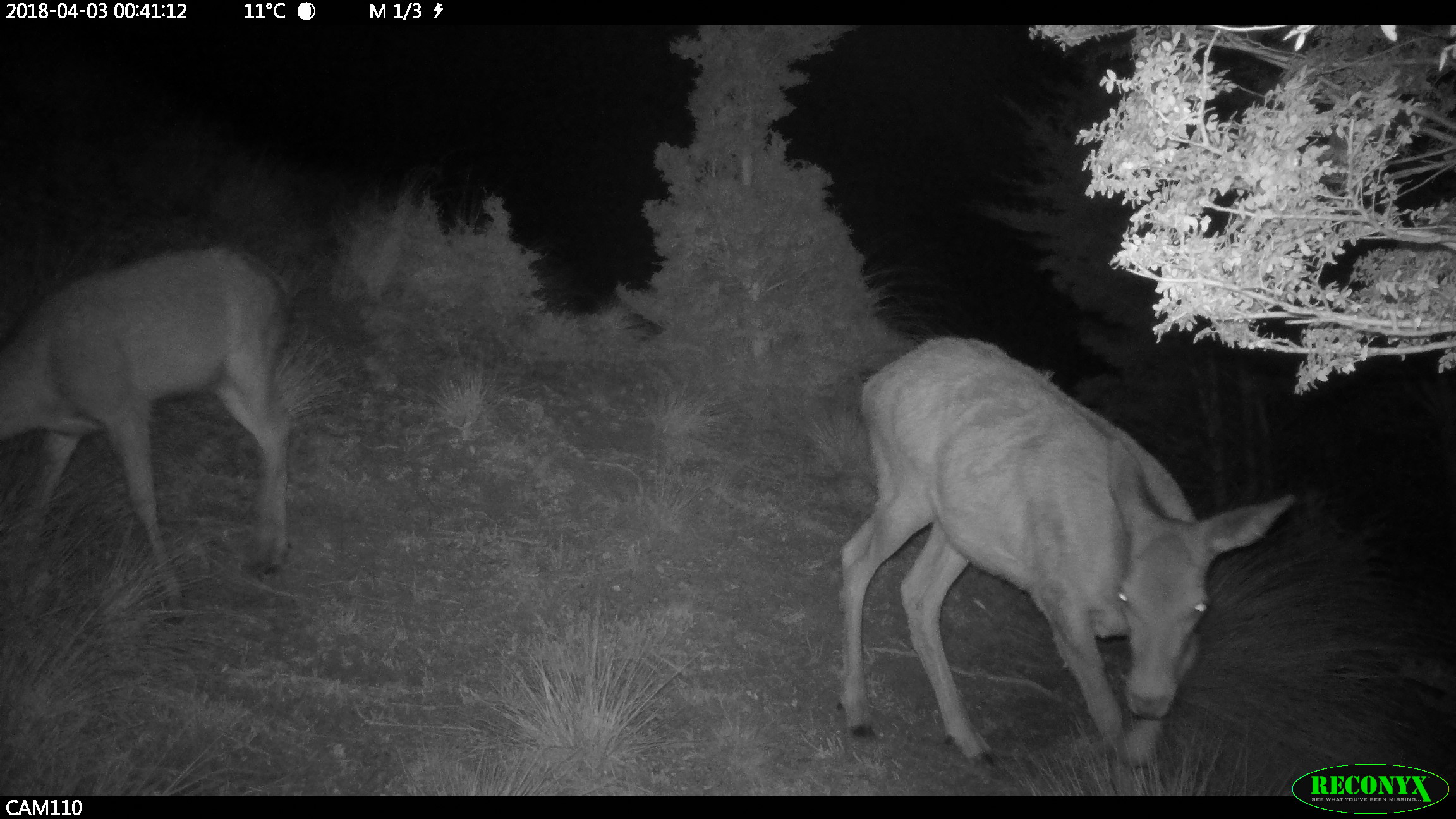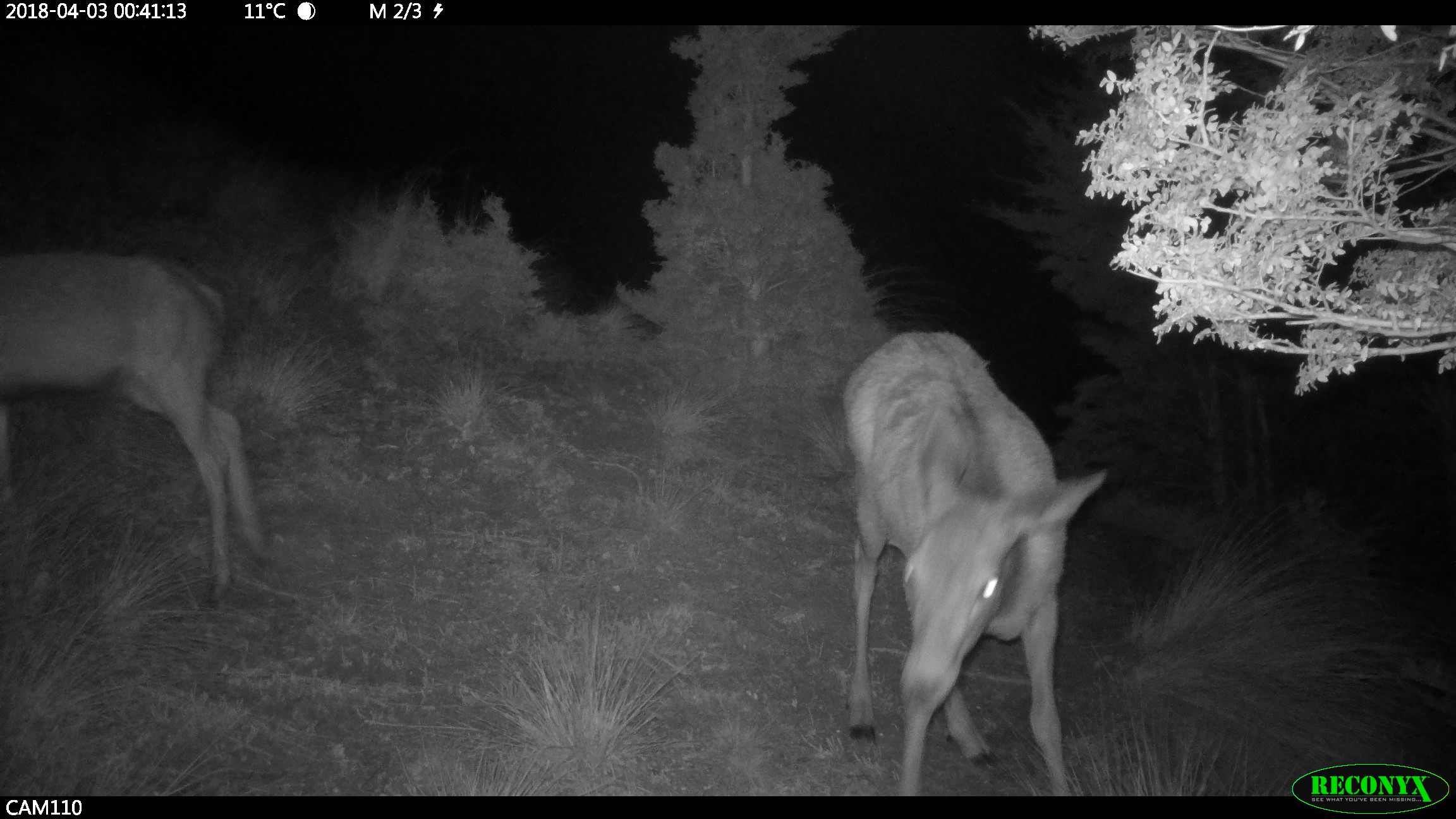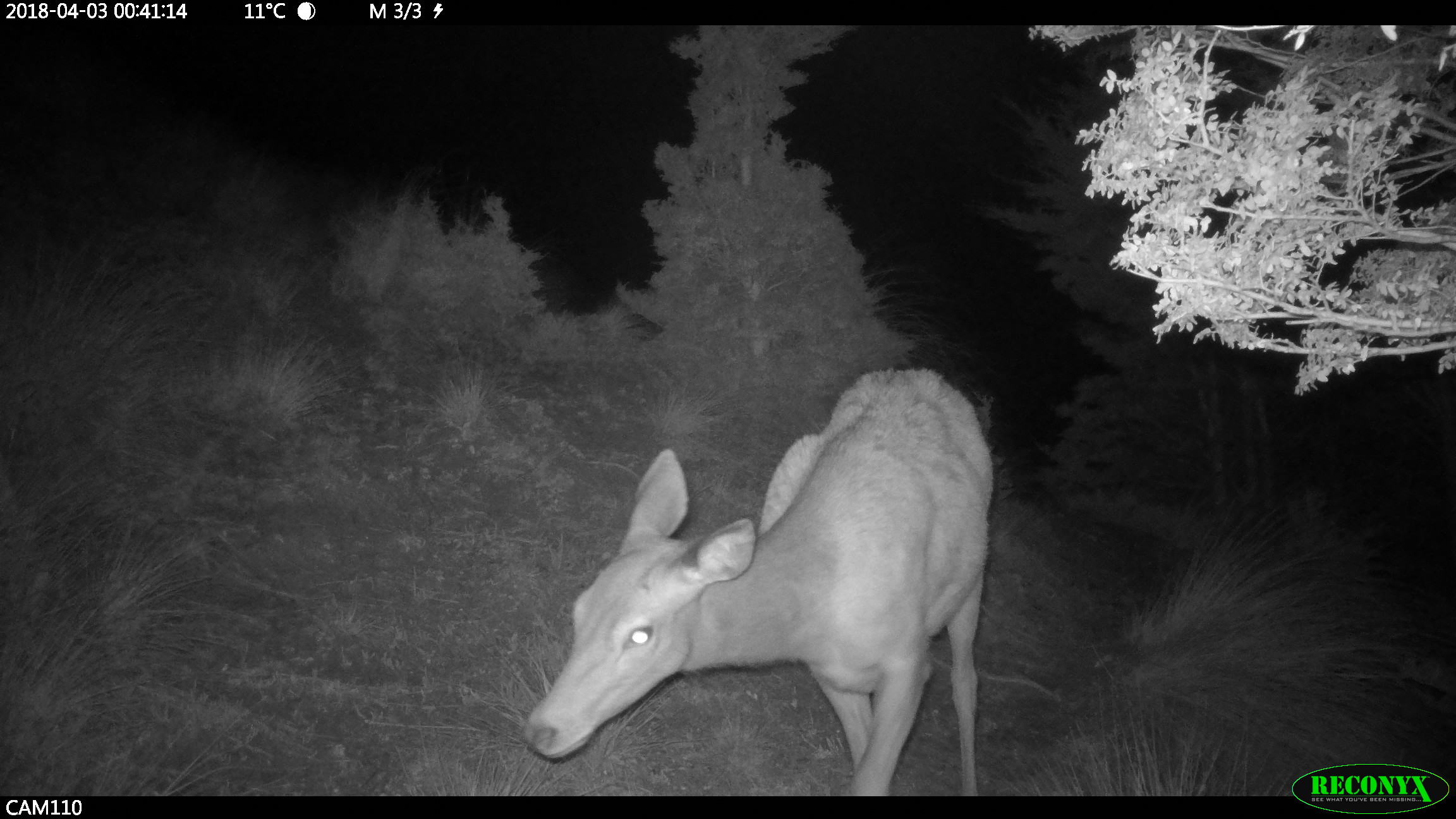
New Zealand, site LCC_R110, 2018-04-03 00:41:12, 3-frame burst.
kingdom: Animalia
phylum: Chordata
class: Mammalia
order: Artiodactyla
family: Cervidae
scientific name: Cervidae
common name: deer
Deer (Cervidae).